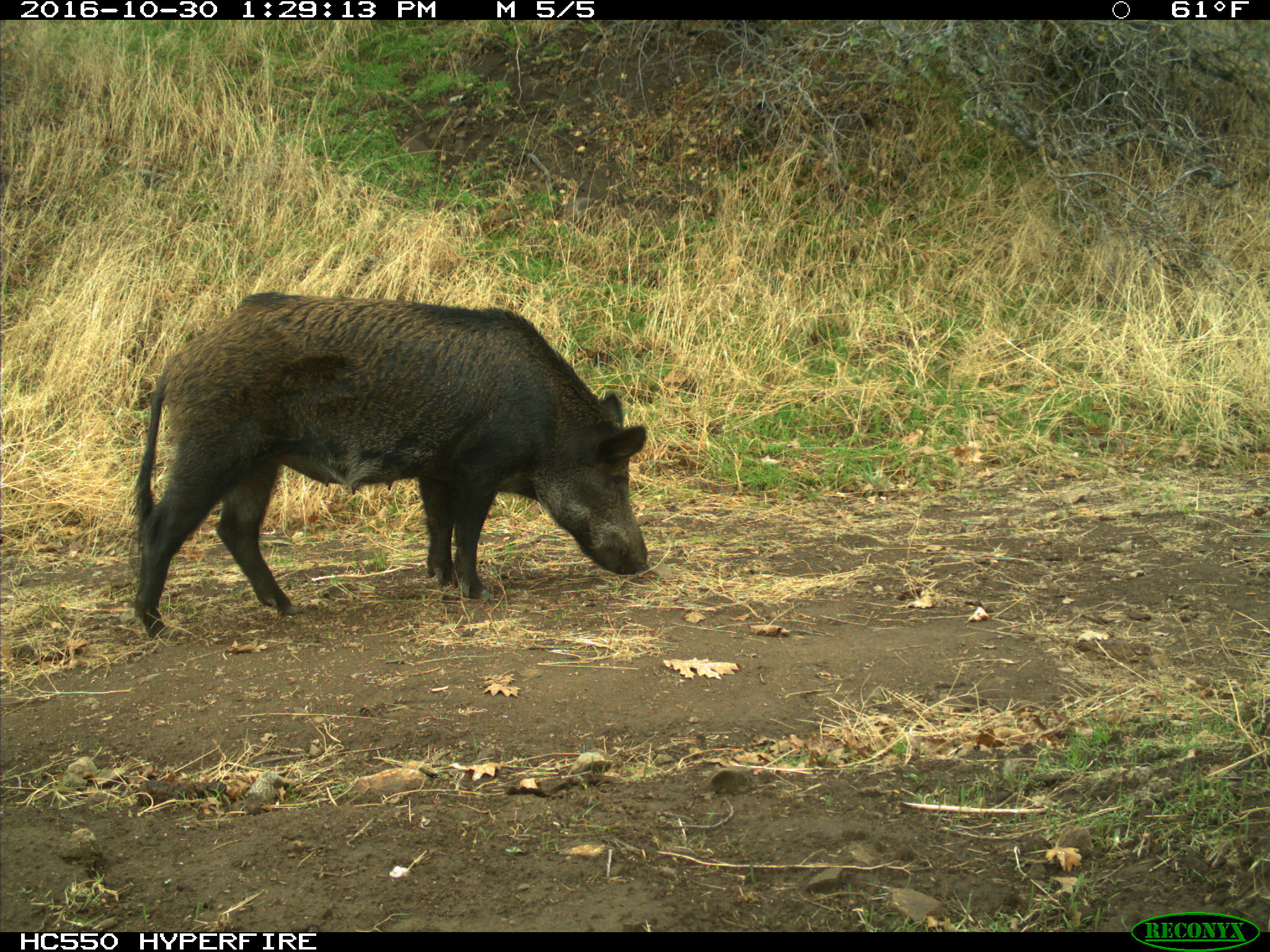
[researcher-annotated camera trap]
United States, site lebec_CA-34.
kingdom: Animalia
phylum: Chordata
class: Mammalia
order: Artiodactyla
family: Suidae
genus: Sus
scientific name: Sus scrofa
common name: wild boar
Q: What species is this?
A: Sus scrofa (wild boar).